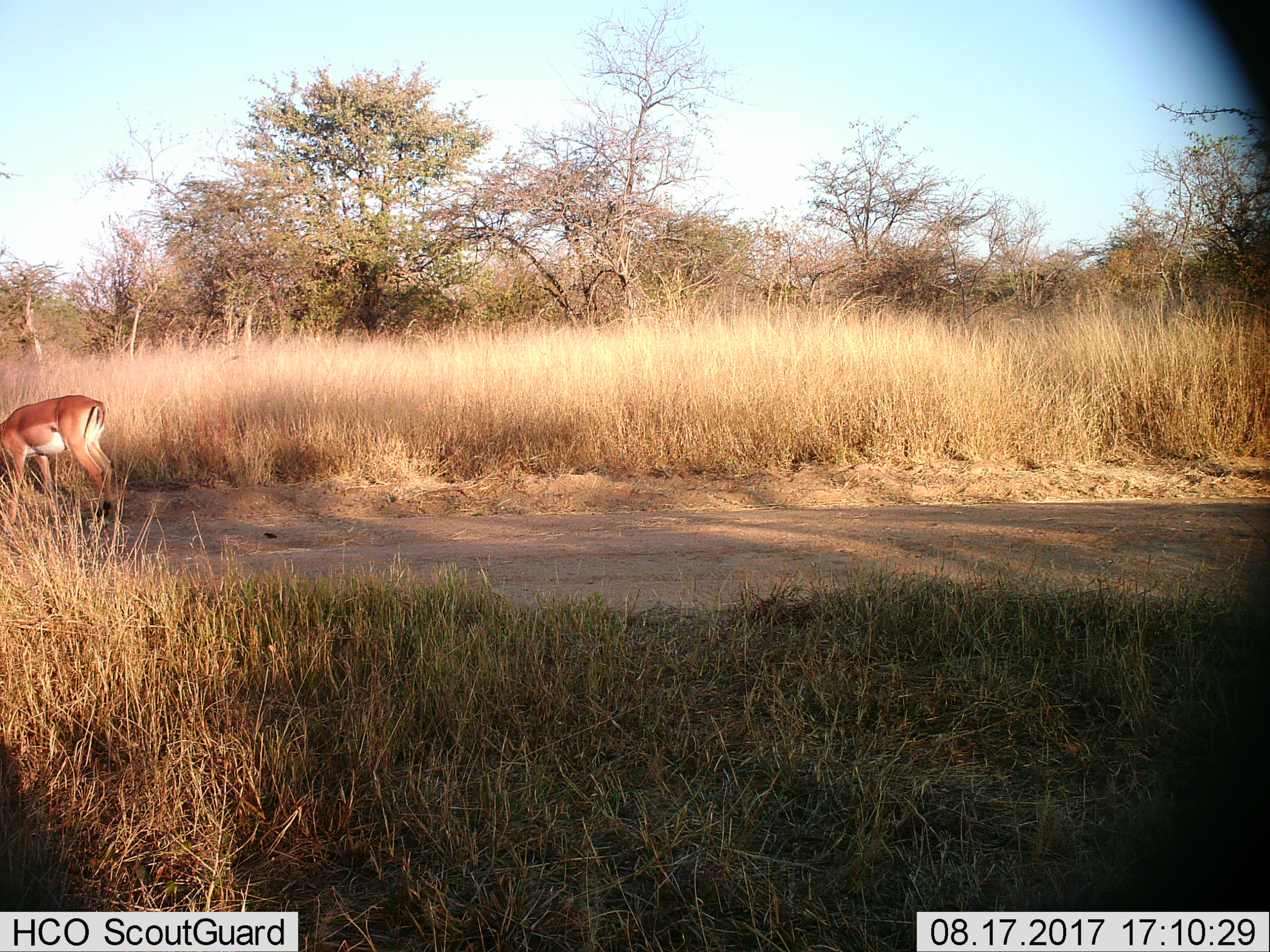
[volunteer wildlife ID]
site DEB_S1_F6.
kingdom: Animalia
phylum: Chordata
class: Mammalia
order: Artiodactyla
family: Bovidae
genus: Aepyceros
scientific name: Aepyceros melampus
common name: impala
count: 1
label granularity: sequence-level